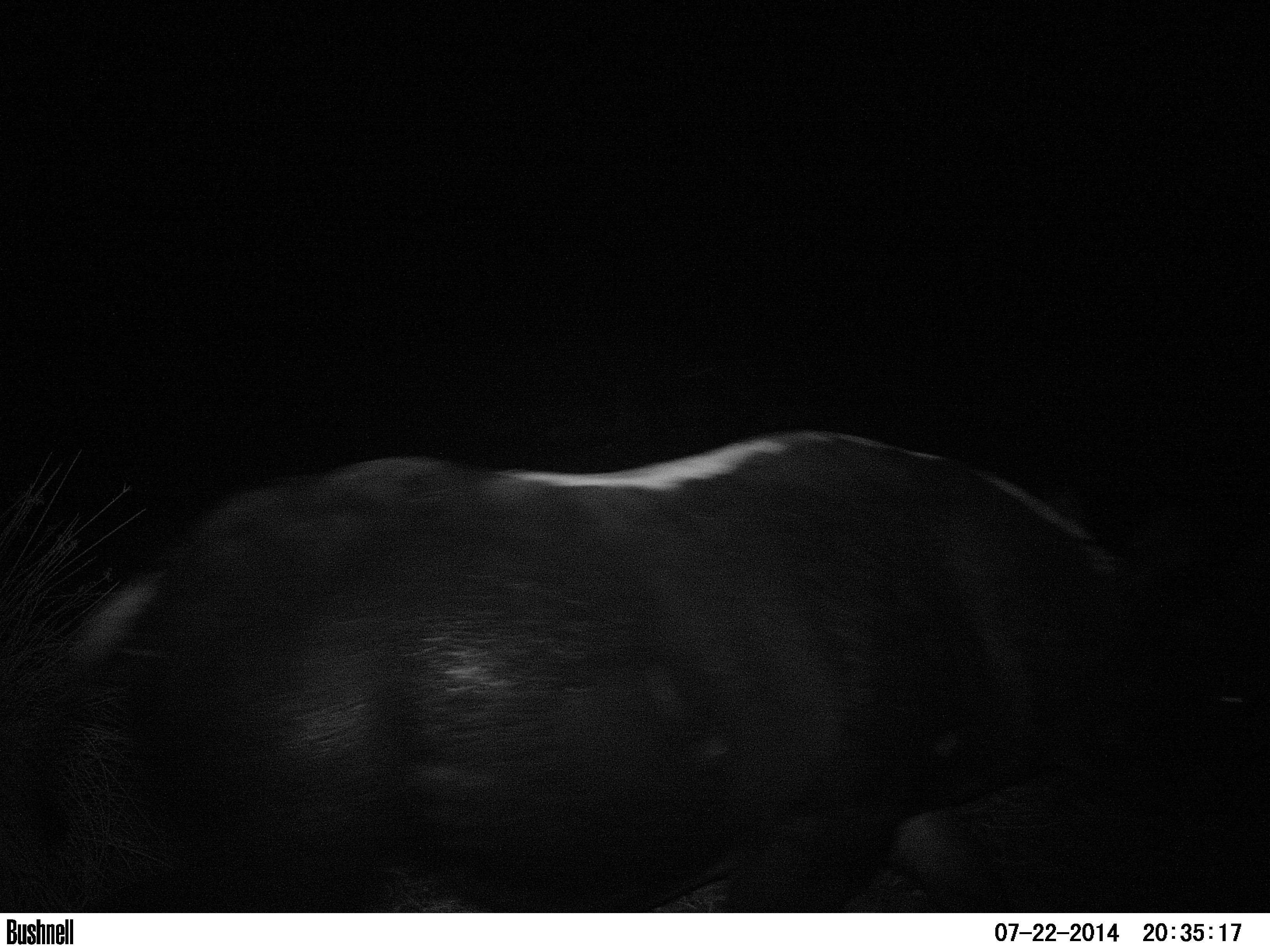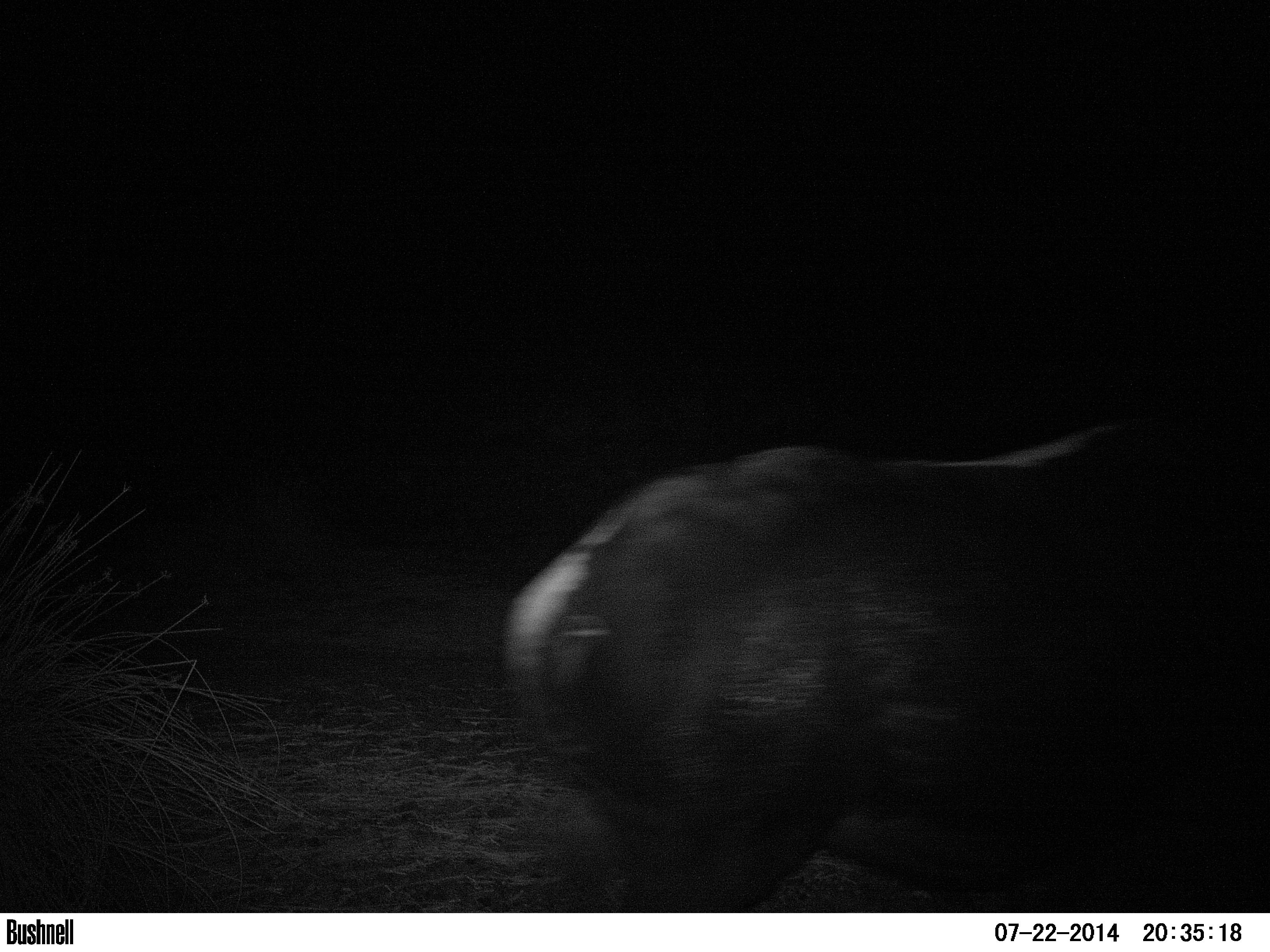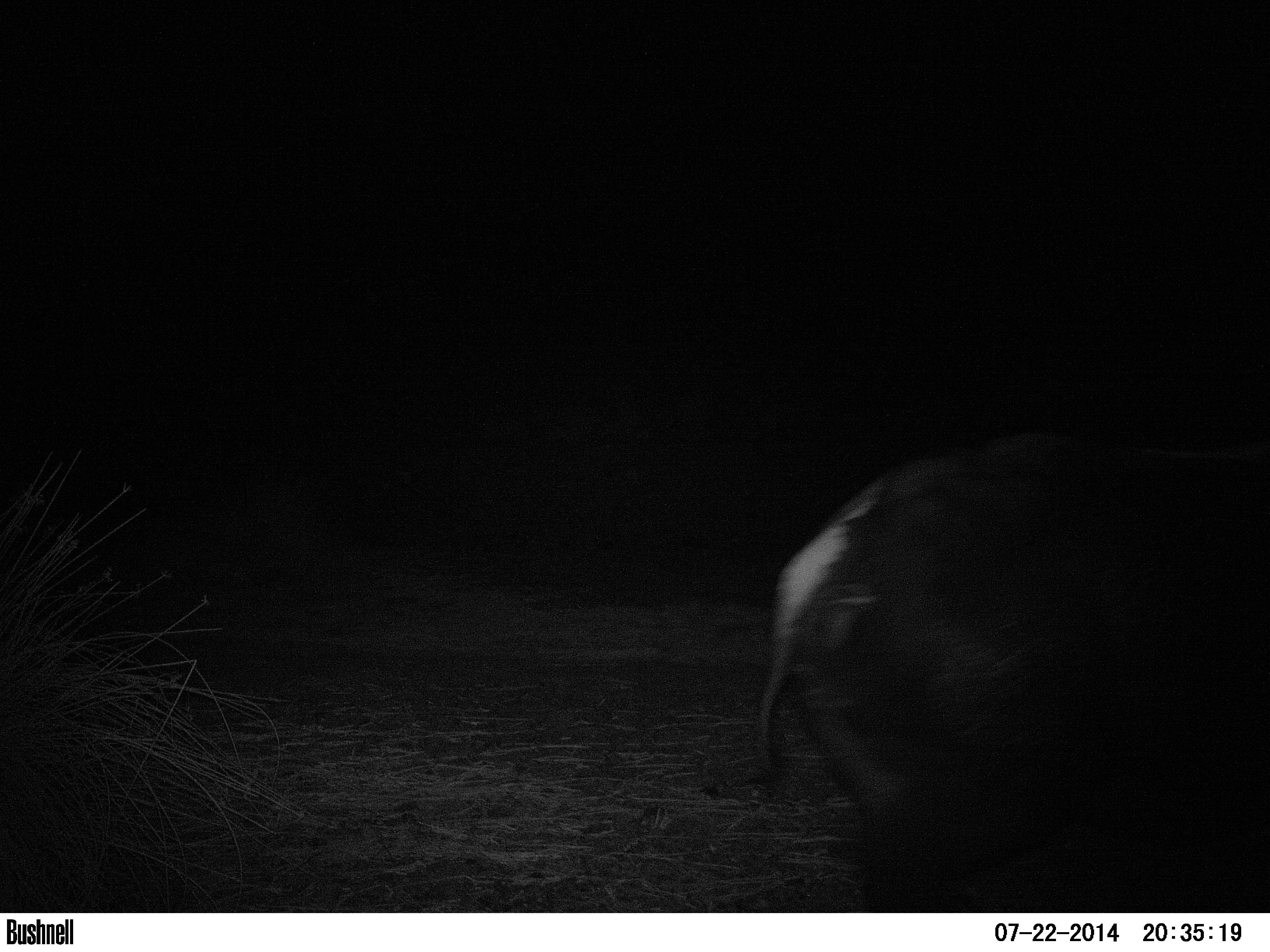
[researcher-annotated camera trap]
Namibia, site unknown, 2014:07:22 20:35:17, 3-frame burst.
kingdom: Animalia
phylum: Chordata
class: Mammalia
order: Perissodactyla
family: Rhinocerotidae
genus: Diceros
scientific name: Diceros bicornis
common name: black rhinoceros